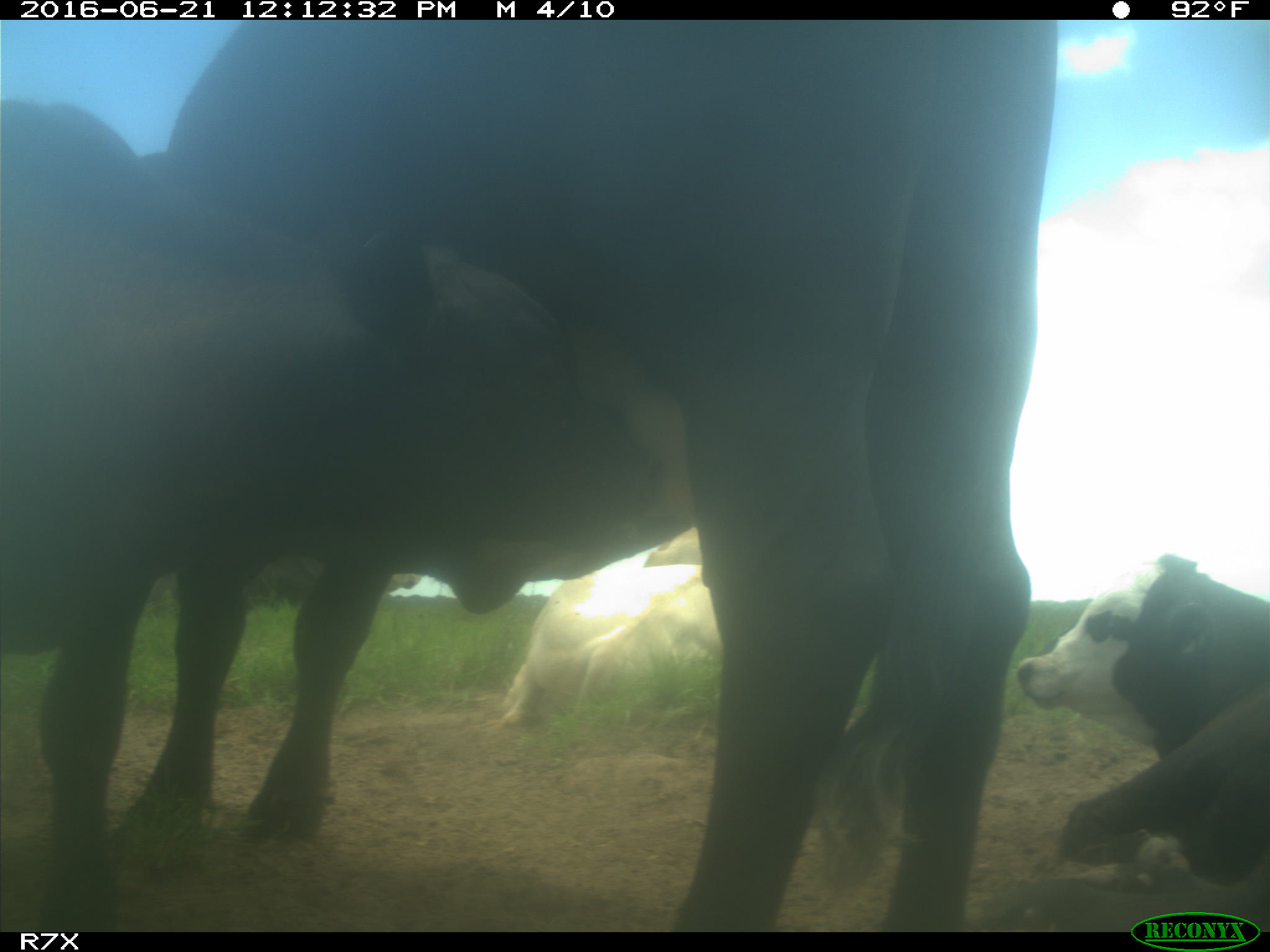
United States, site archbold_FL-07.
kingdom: Animalia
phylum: Chordata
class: Mammalia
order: Artiodactyla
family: Bovidae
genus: Bos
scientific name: Bos taurus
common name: domestic cow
Bos taurus (domestic cow).